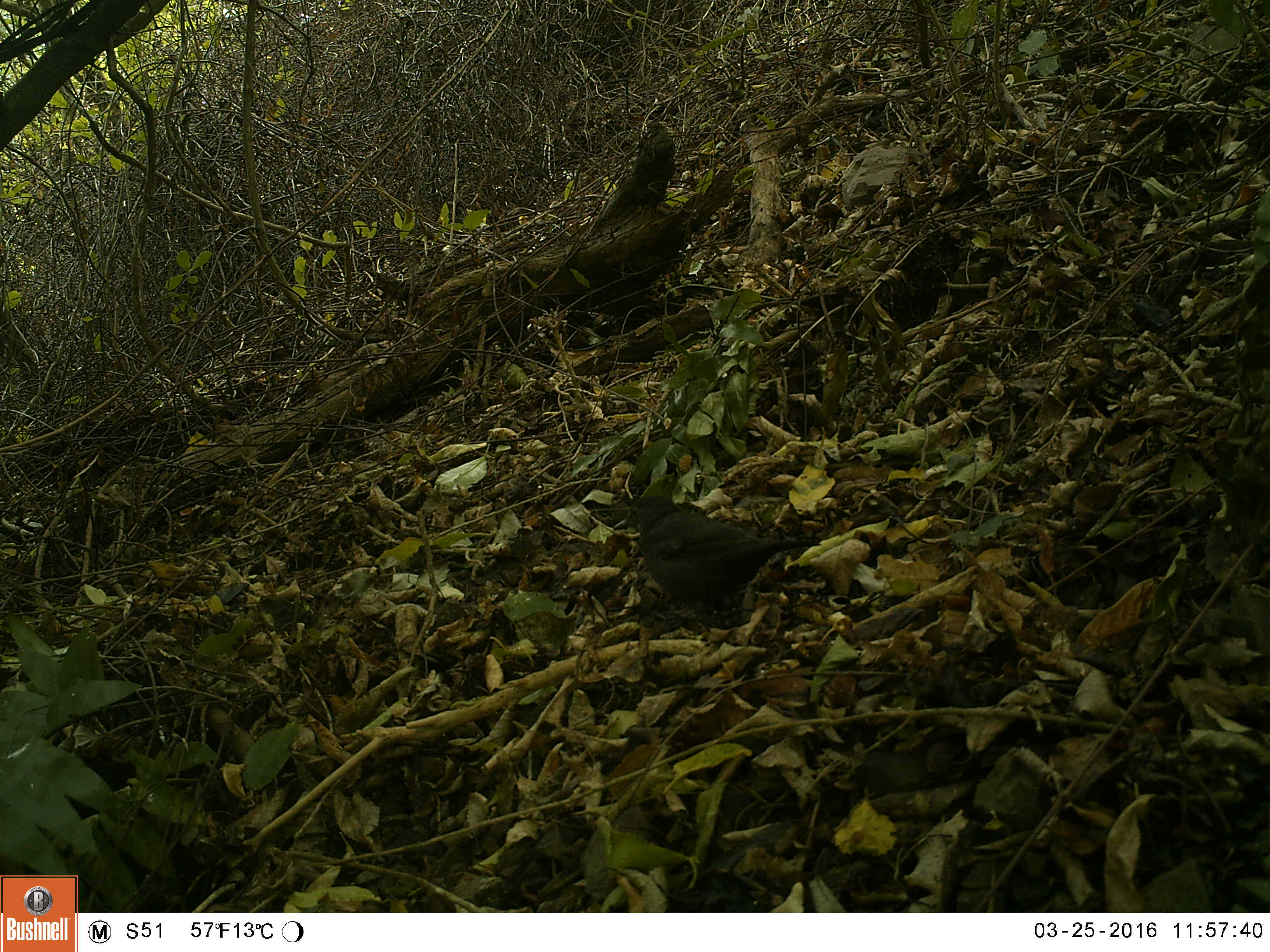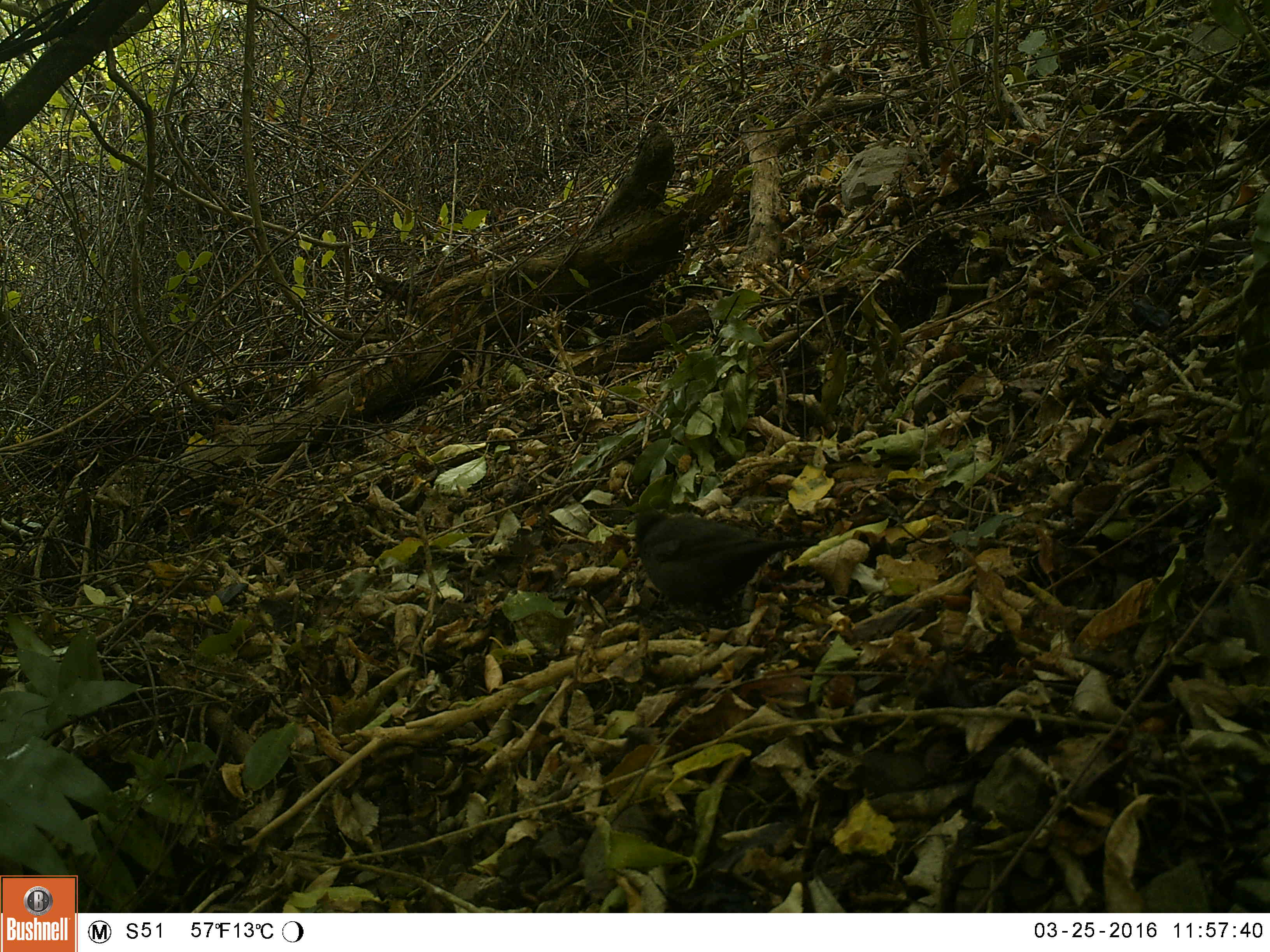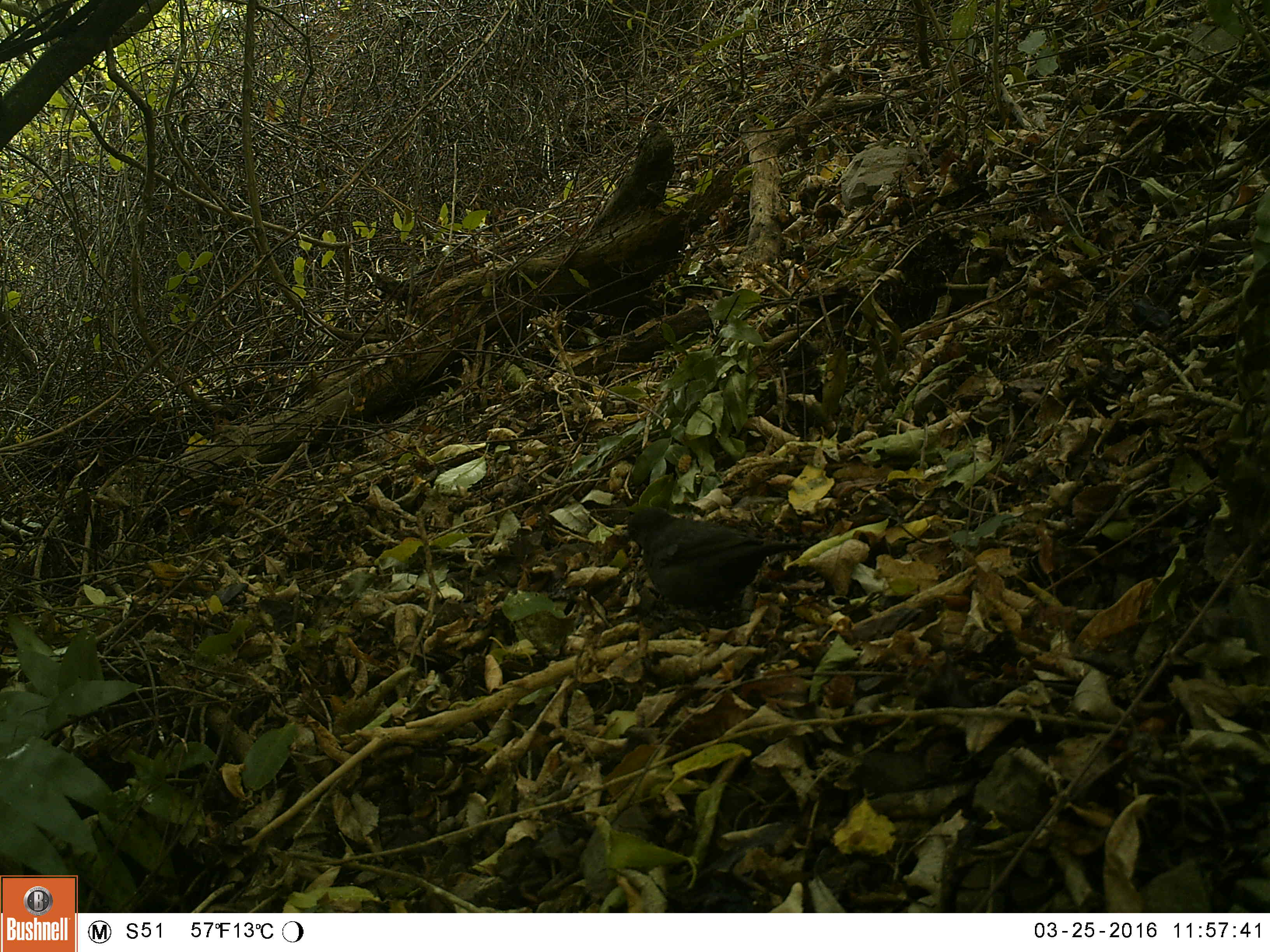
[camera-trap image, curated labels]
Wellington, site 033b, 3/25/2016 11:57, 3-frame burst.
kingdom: Animalia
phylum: Chordata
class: Aves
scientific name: Aves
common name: bird